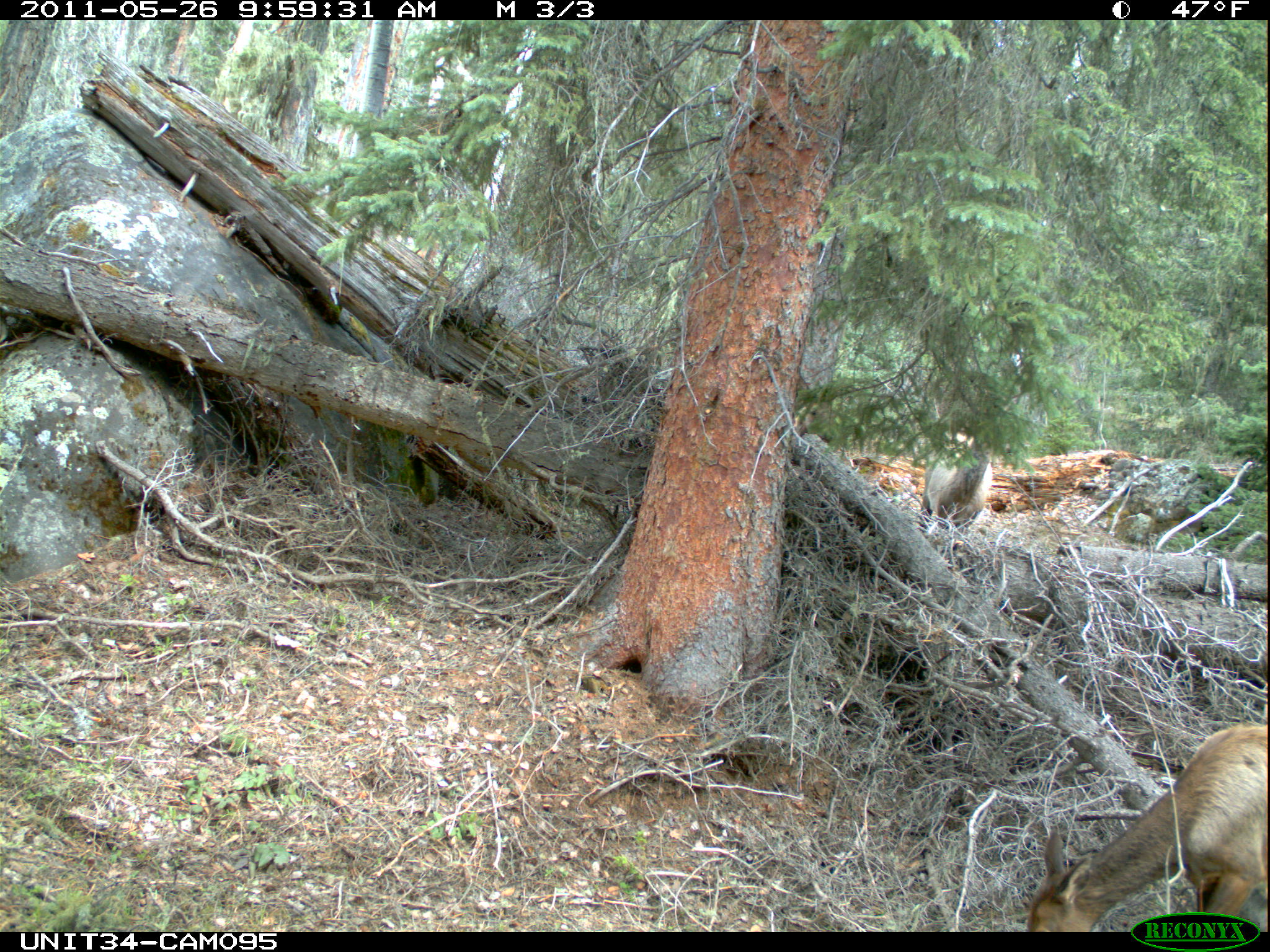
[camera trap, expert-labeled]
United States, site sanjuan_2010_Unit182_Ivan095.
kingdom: Animalia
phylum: Chordata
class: Mammalia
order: Artiodactyla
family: Cervidae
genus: Cervus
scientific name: Cervus elaphus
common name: red deer